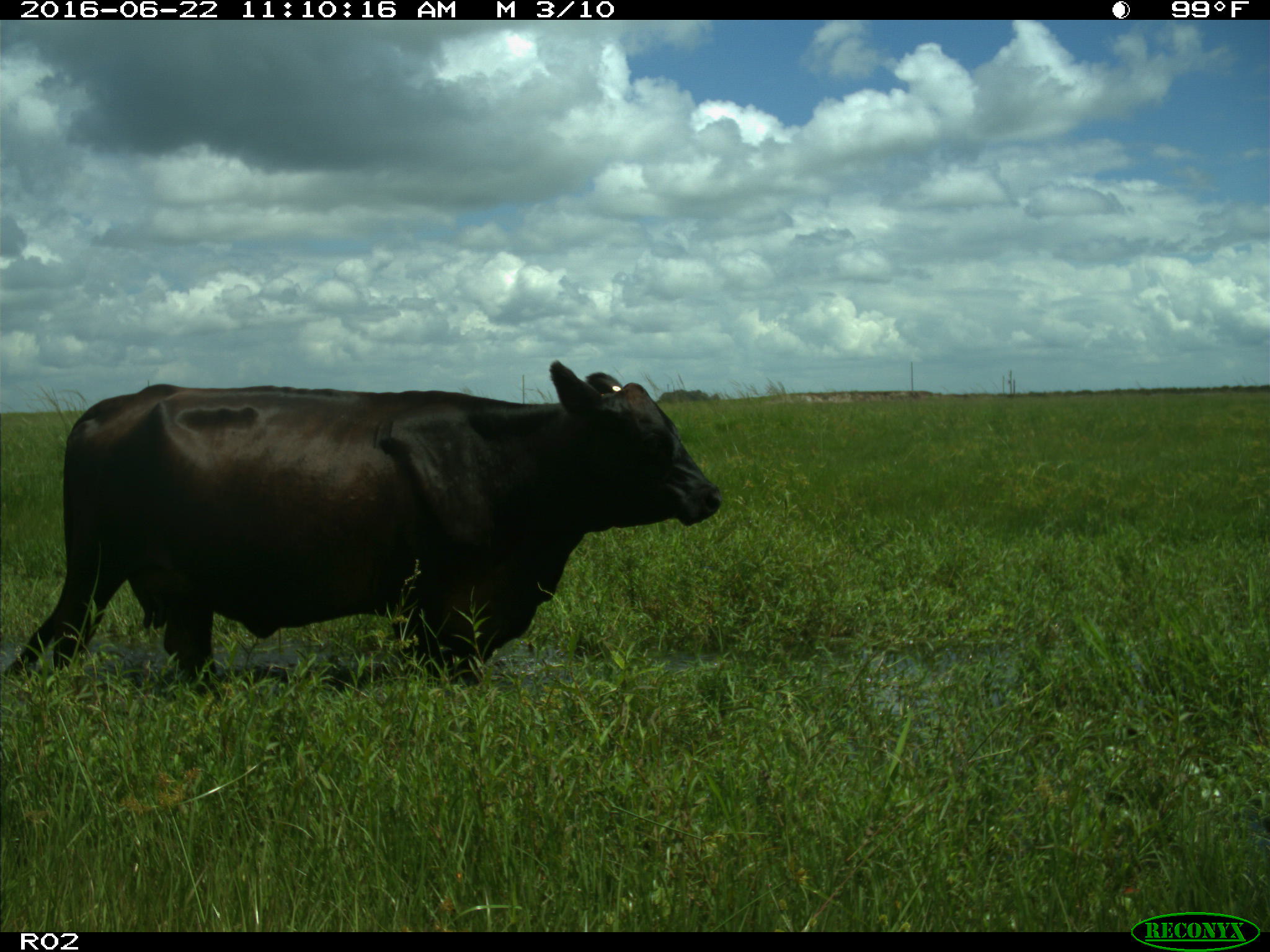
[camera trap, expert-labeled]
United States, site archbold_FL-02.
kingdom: Animalia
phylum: Chordata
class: Mammalia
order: Artiodactyla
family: Bovidae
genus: Bos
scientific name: Bos taurus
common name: domestic cow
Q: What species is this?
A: Bos taurus (domestic cow).